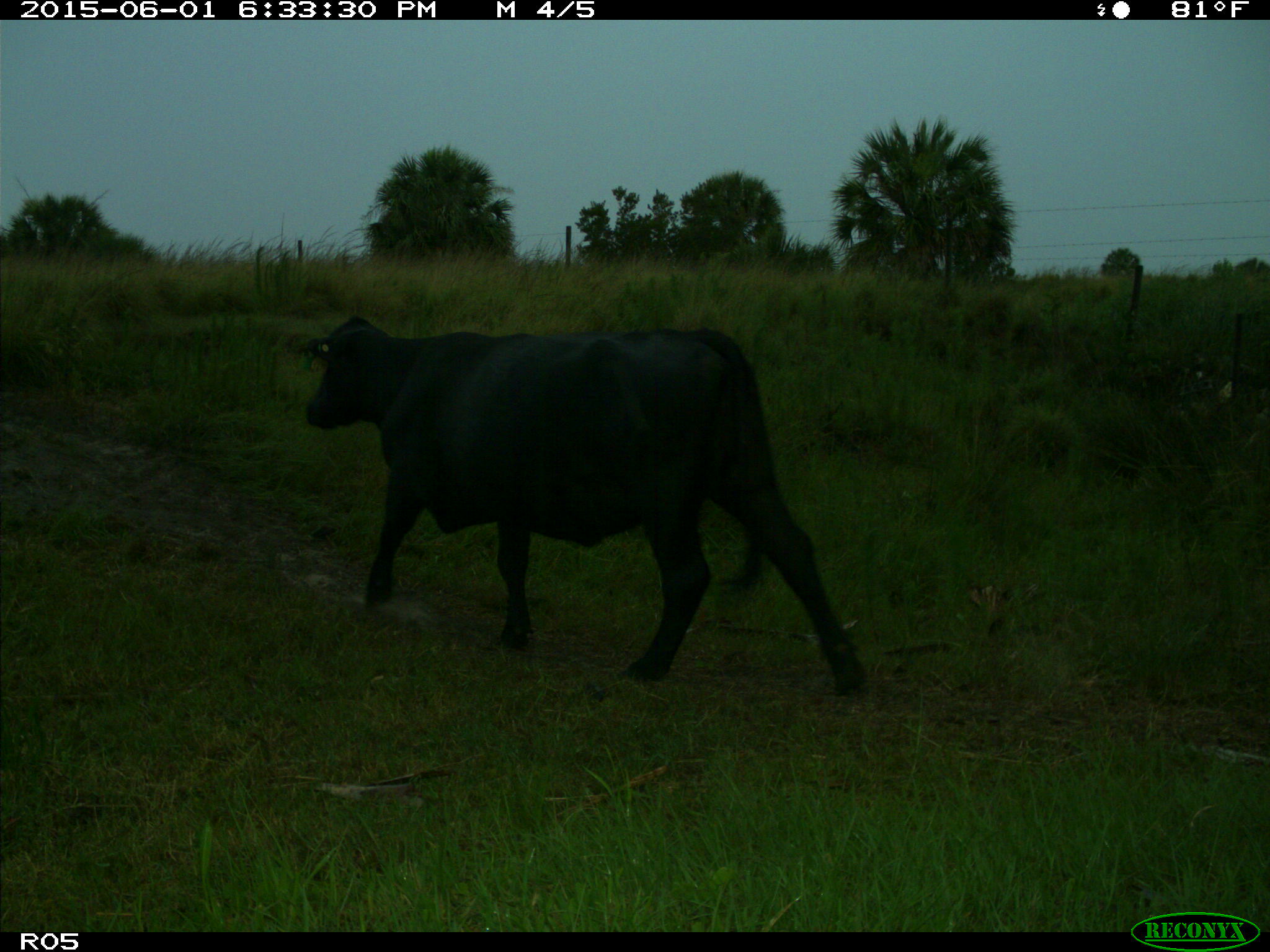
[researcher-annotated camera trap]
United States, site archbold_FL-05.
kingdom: Animalia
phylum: Chordata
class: Mammalia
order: Artiodactyla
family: Bovidae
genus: Bos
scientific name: Bos taurus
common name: domestic cow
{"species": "Bos taurus (domestic cow)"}